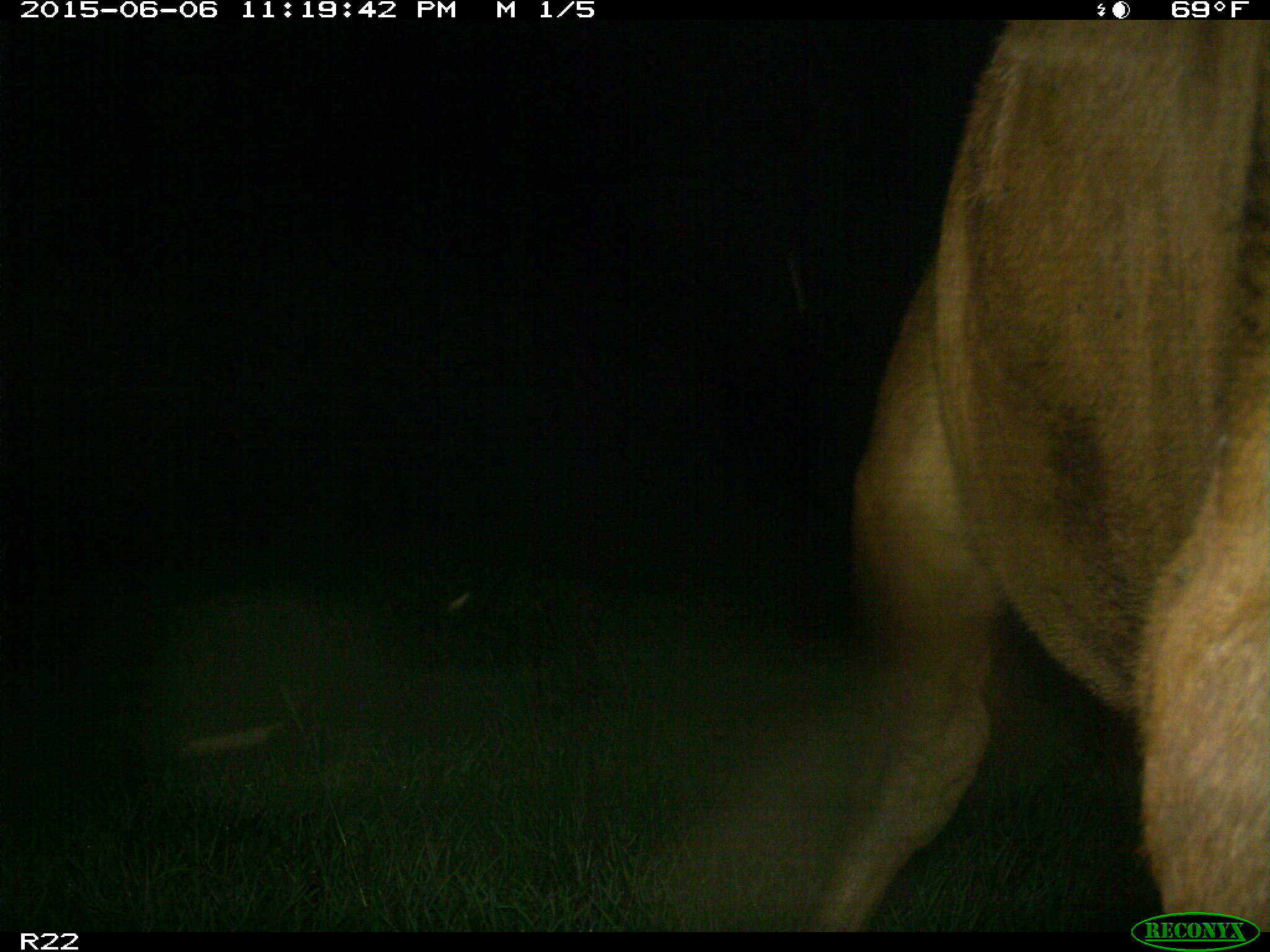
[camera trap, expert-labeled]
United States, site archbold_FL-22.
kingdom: Animalia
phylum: Chordata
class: Mammalia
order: Artiodactyla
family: Bovidae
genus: Bos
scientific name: Bos taurus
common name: domestic cow